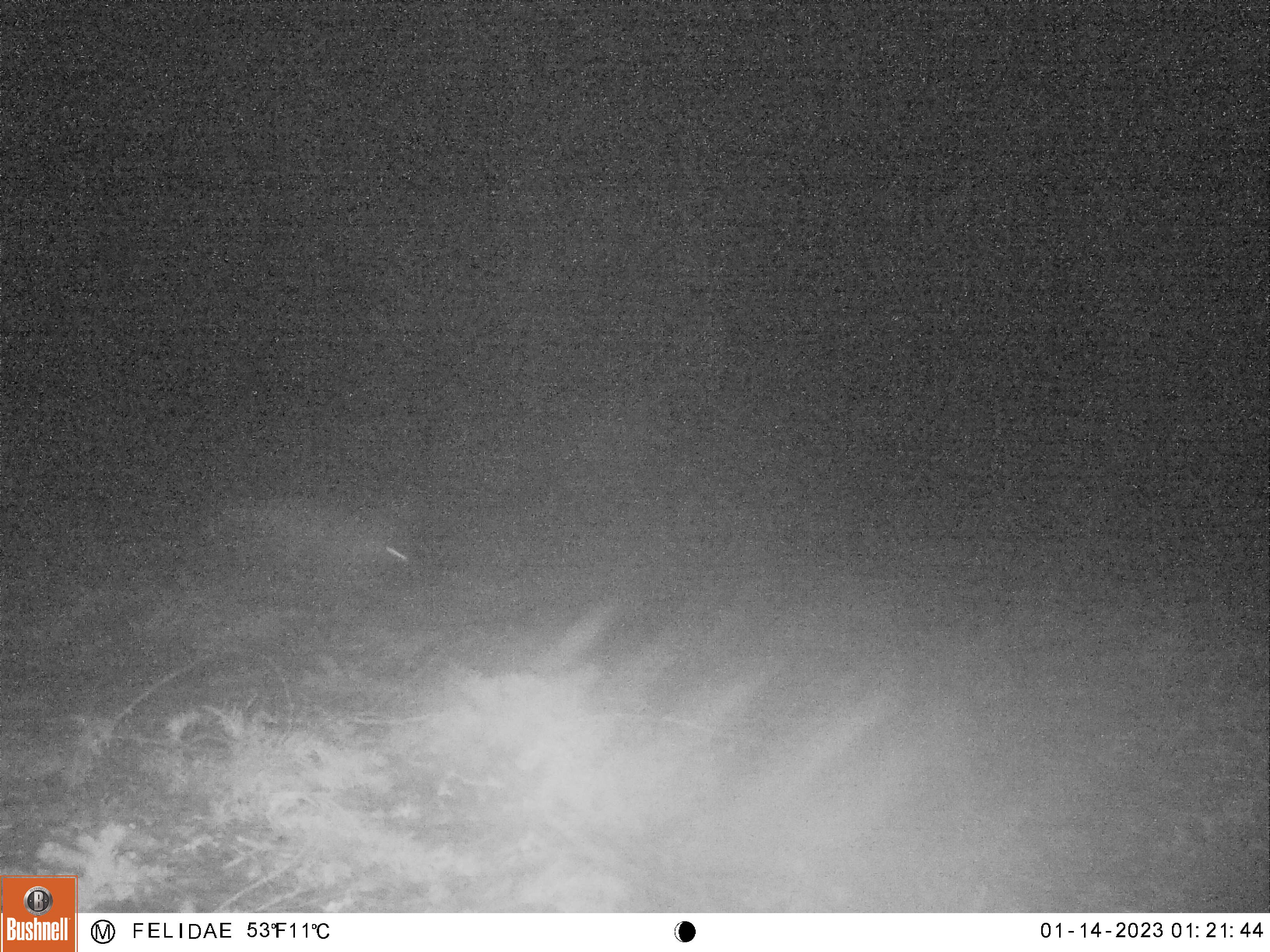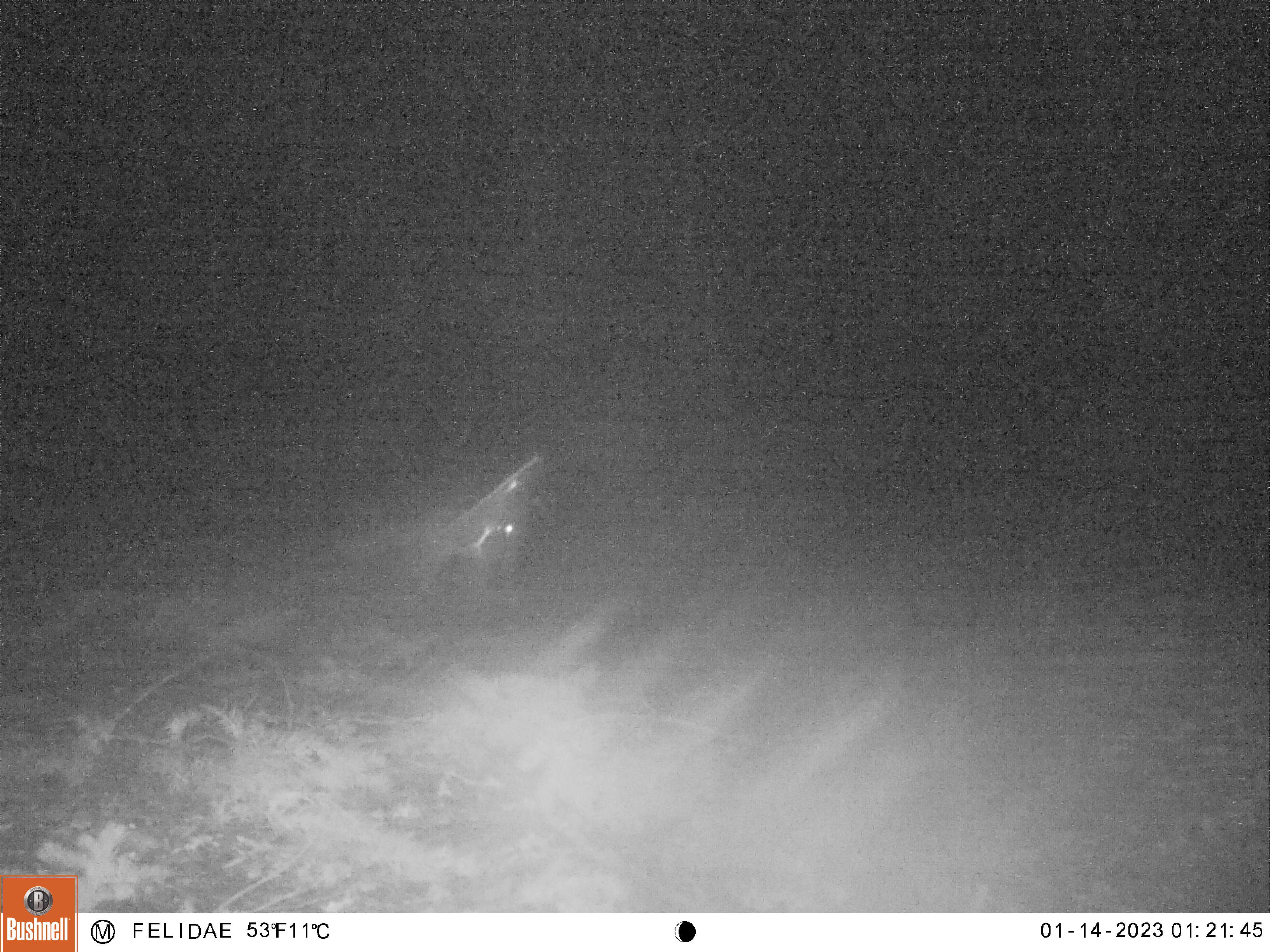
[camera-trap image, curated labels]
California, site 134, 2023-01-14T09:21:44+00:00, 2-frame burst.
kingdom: Animalia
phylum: Chordata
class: Mammalia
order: Carnivora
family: Canidae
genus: Urocyon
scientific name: Urocyon cinereoargenteus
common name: gray fox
Gray fox (Urocyon cinereoargenteus).